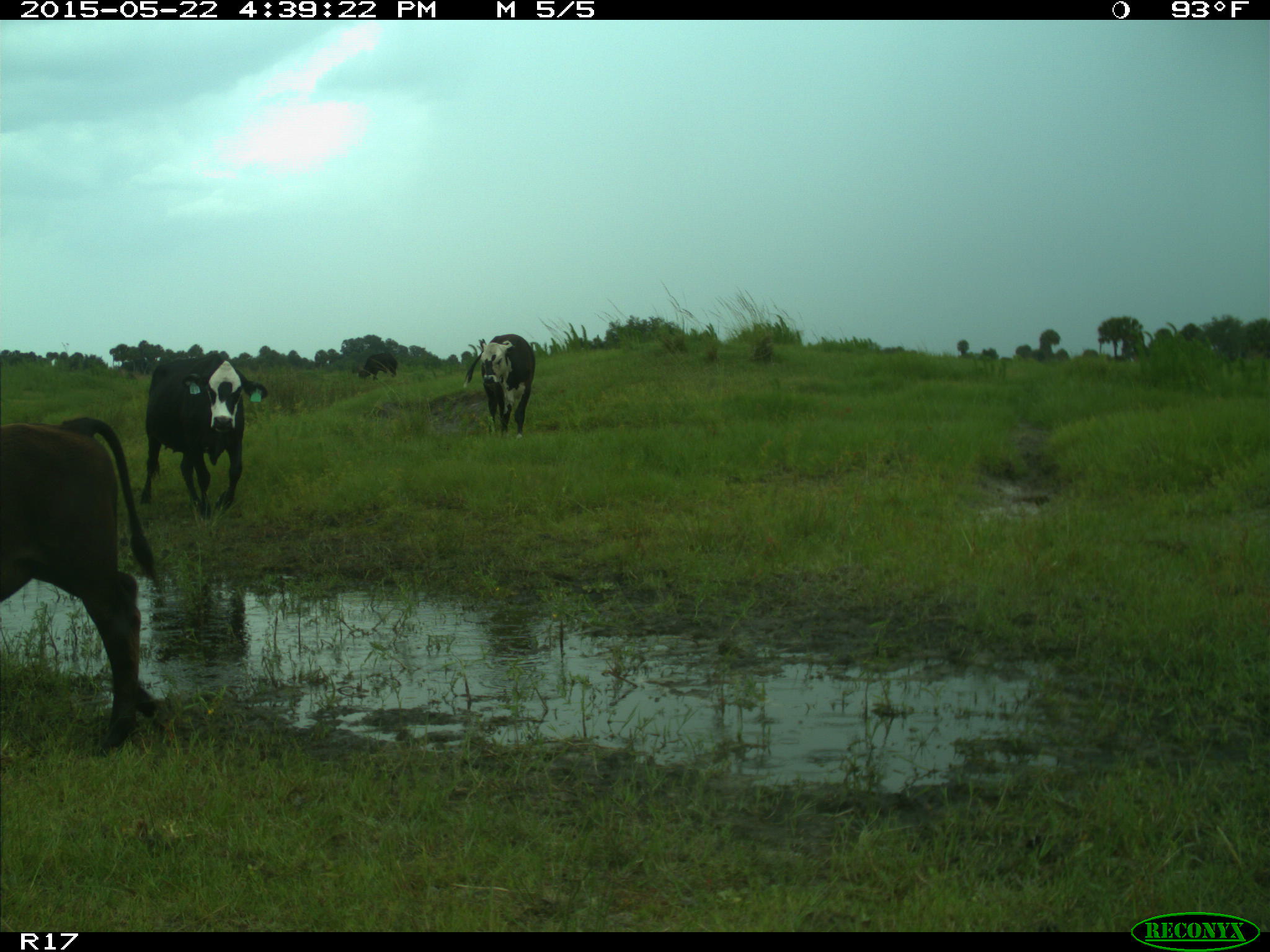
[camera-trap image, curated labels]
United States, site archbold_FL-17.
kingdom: Animalia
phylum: Chordata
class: Mammalia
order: Artiodactyla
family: Bovidae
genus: Bos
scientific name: Bos taurus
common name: domestic cow